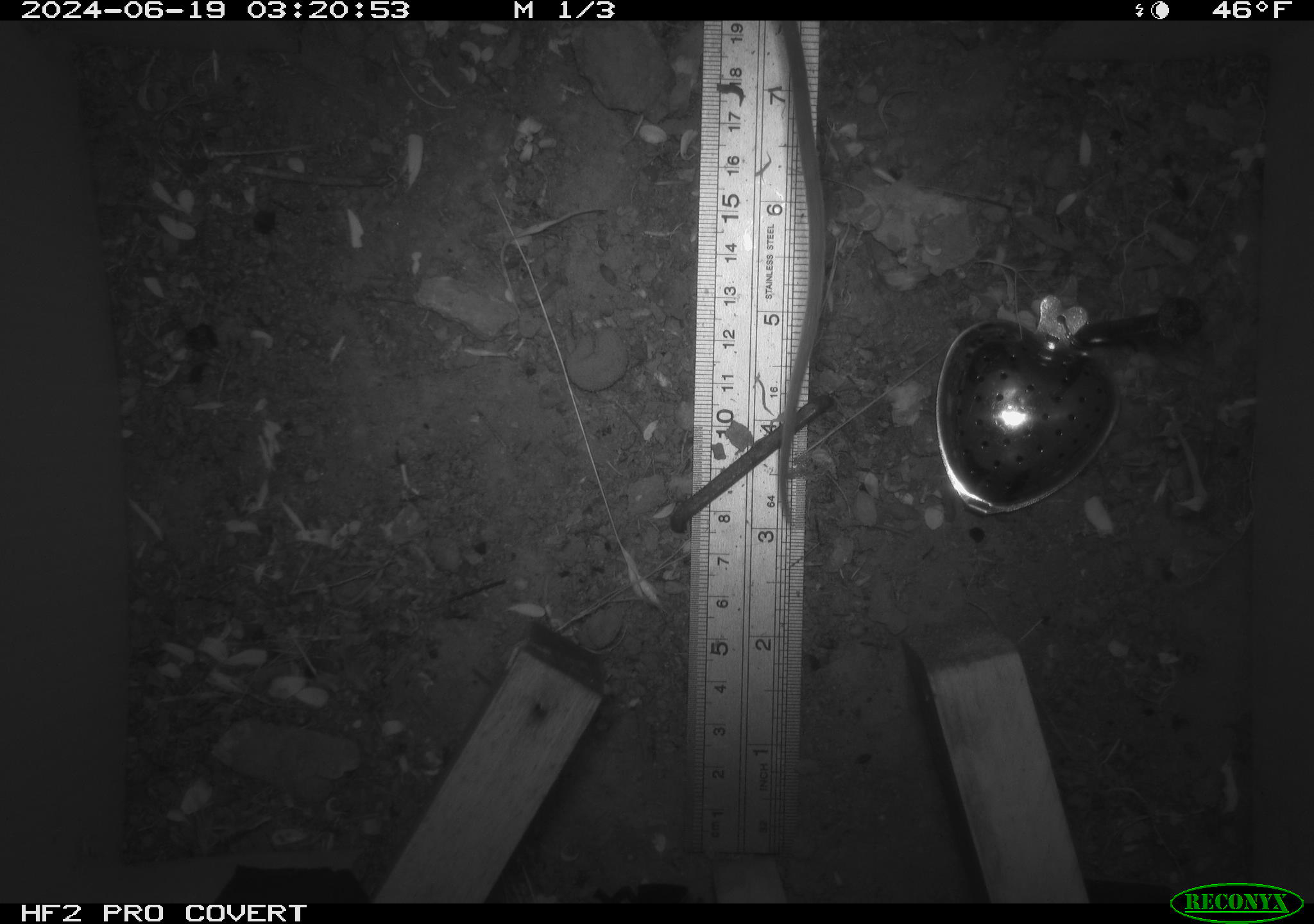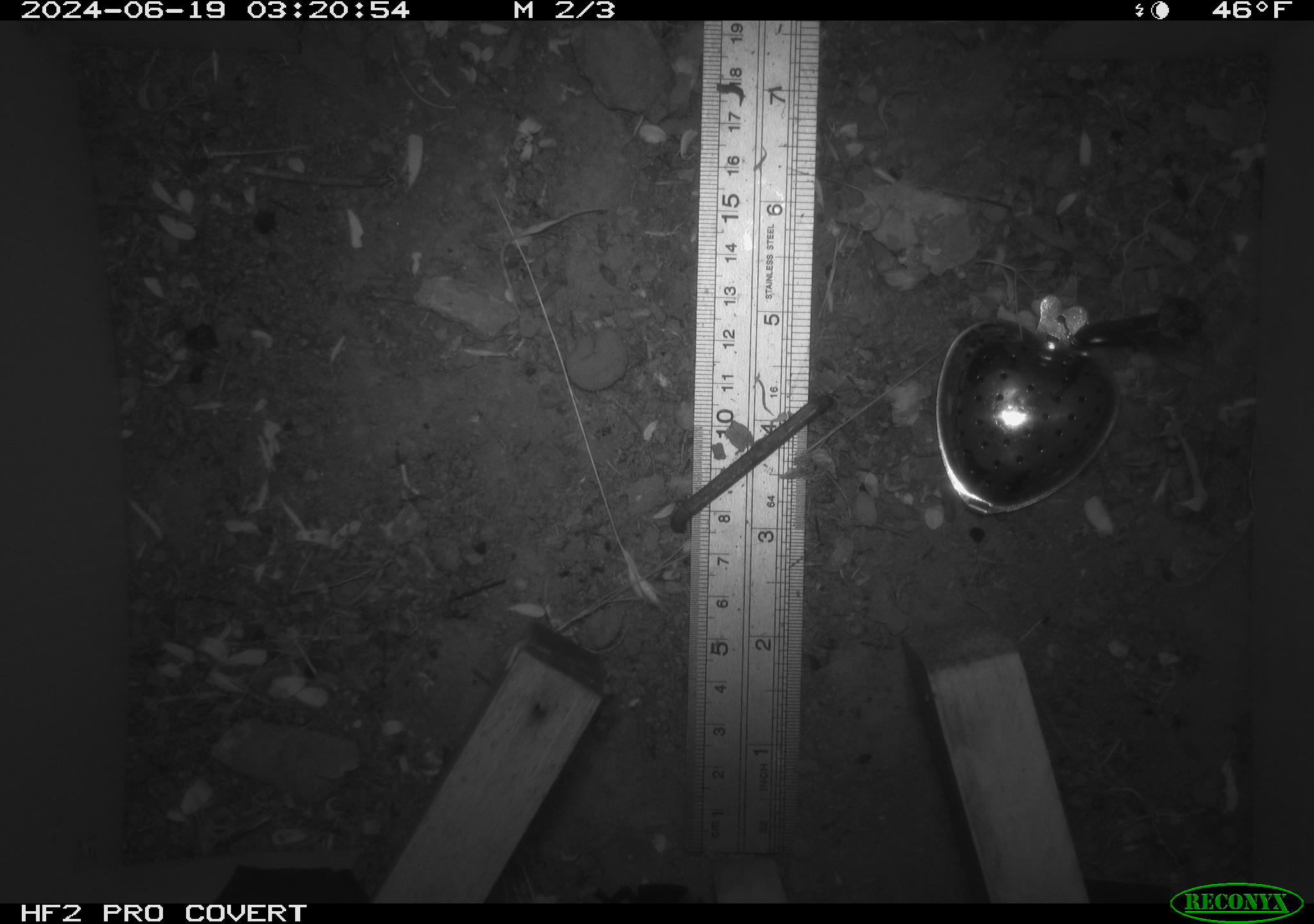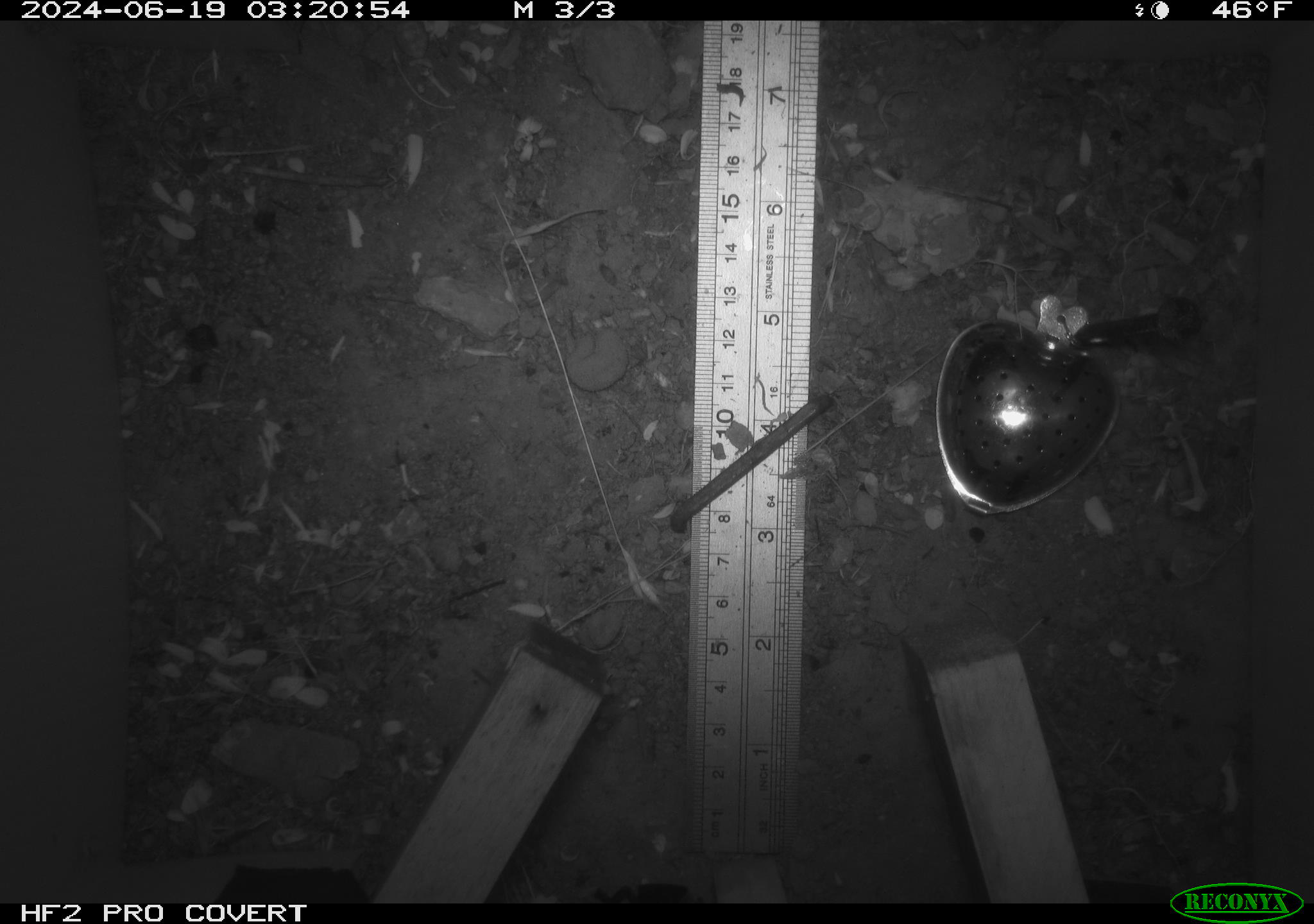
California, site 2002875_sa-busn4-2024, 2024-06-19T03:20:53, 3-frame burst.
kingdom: Animalia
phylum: Chordata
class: Mammalia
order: Rodentia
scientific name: Rodentia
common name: rodent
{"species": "rodent (Rodentia)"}